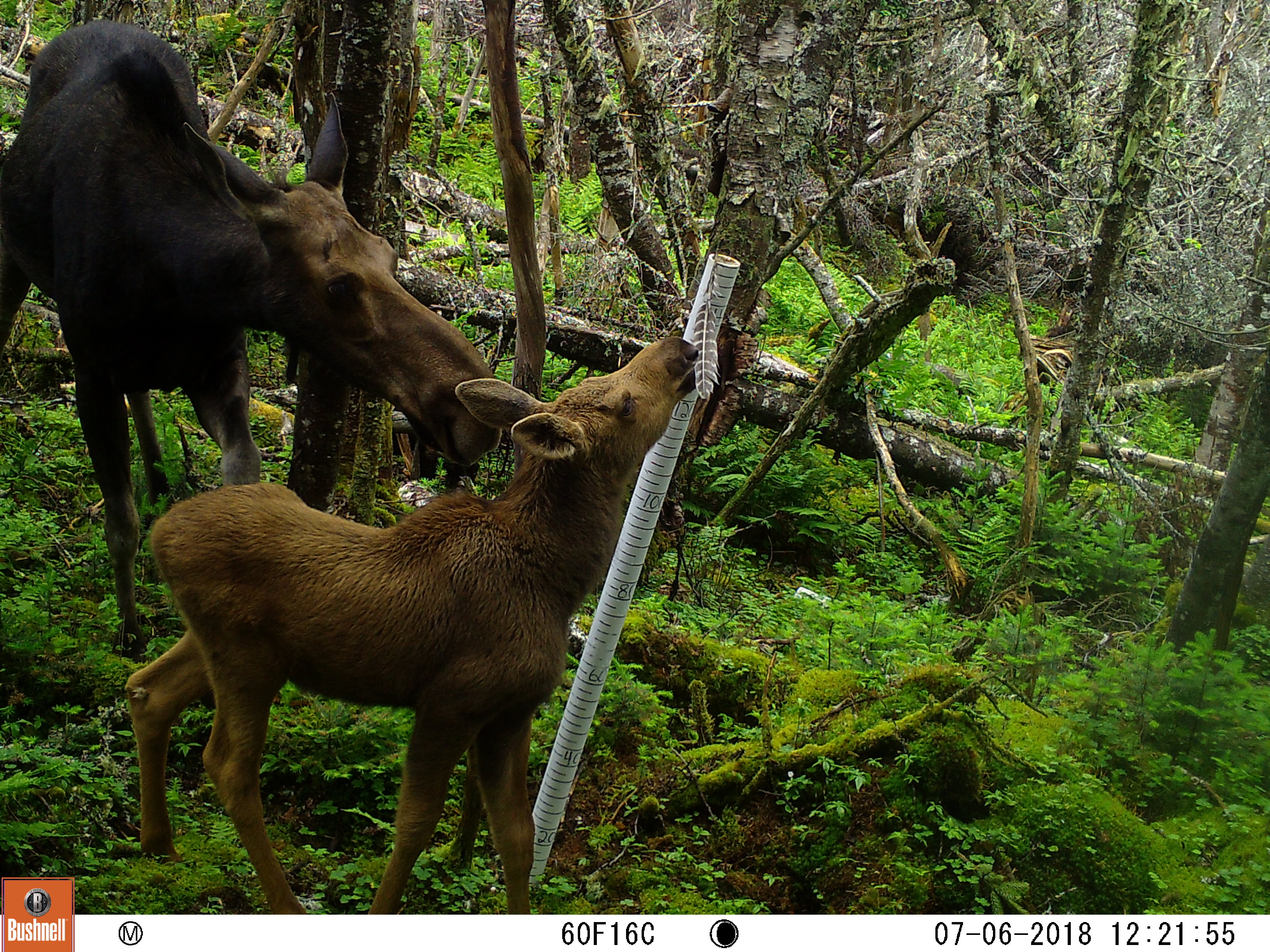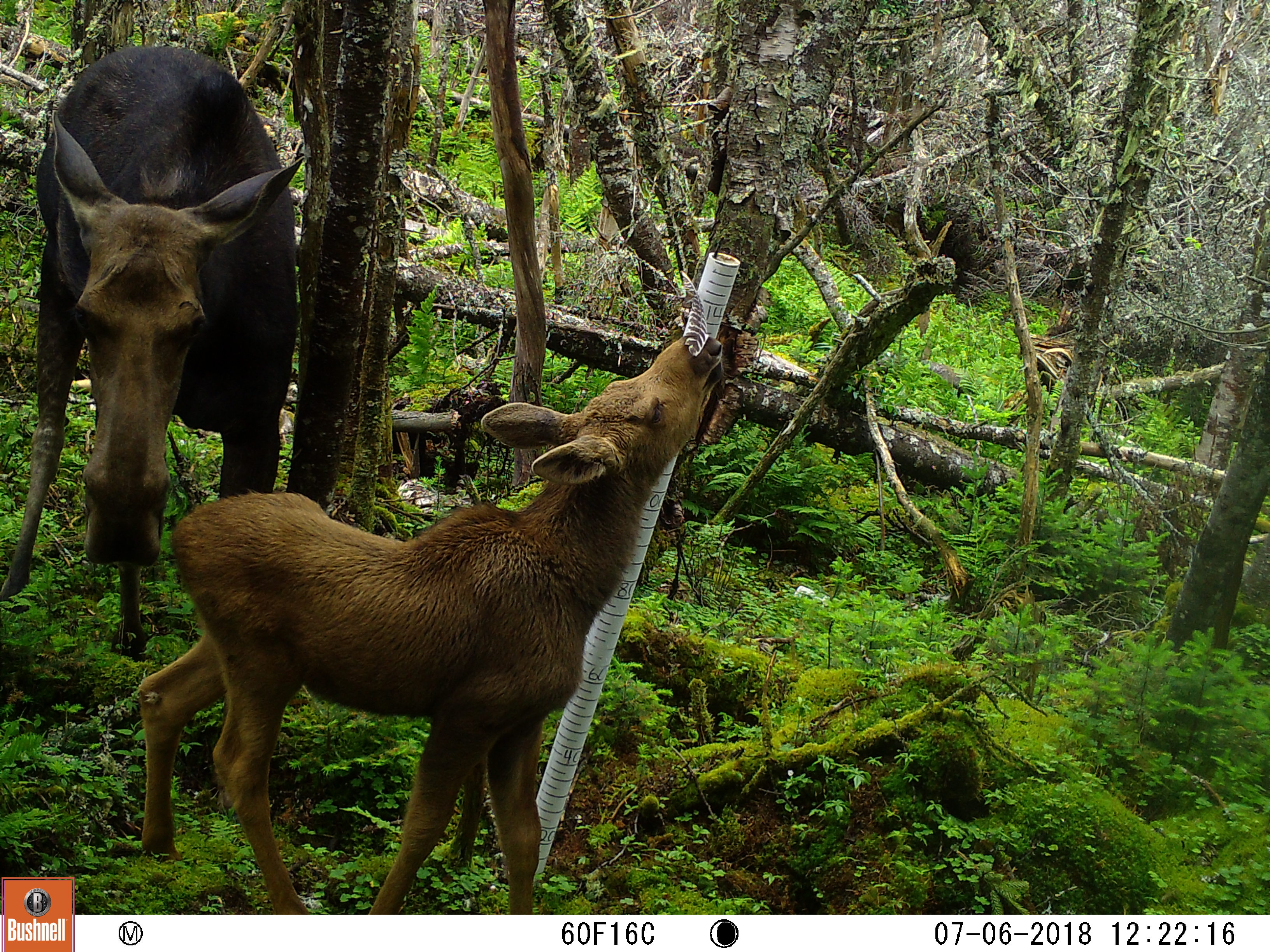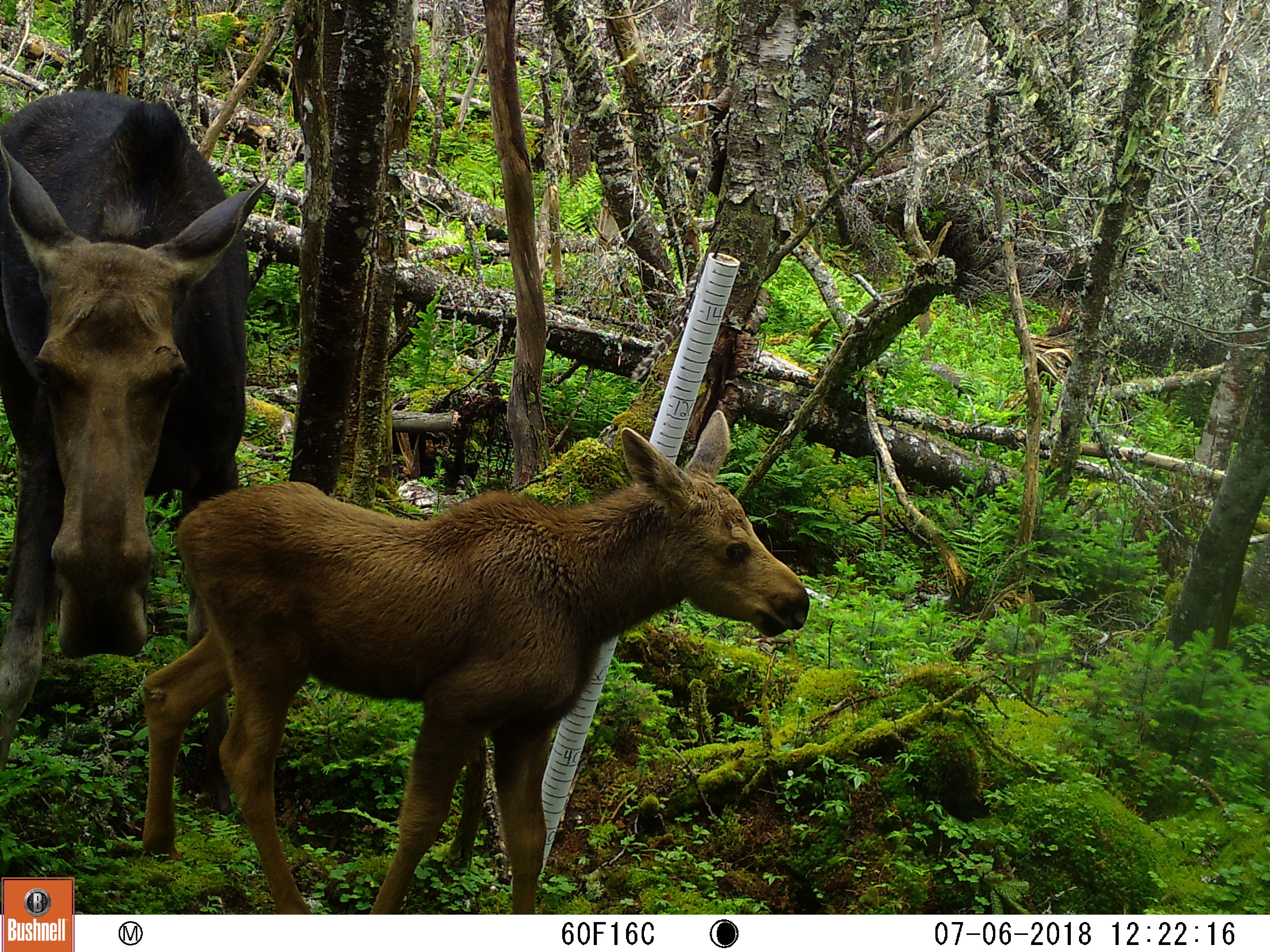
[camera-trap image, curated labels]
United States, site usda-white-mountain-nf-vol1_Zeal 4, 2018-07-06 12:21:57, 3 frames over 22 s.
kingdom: Animalia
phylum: Chordata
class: Mammalia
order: Artiodactyla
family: Cervidae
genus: Alces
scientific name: Alces alces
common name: moose